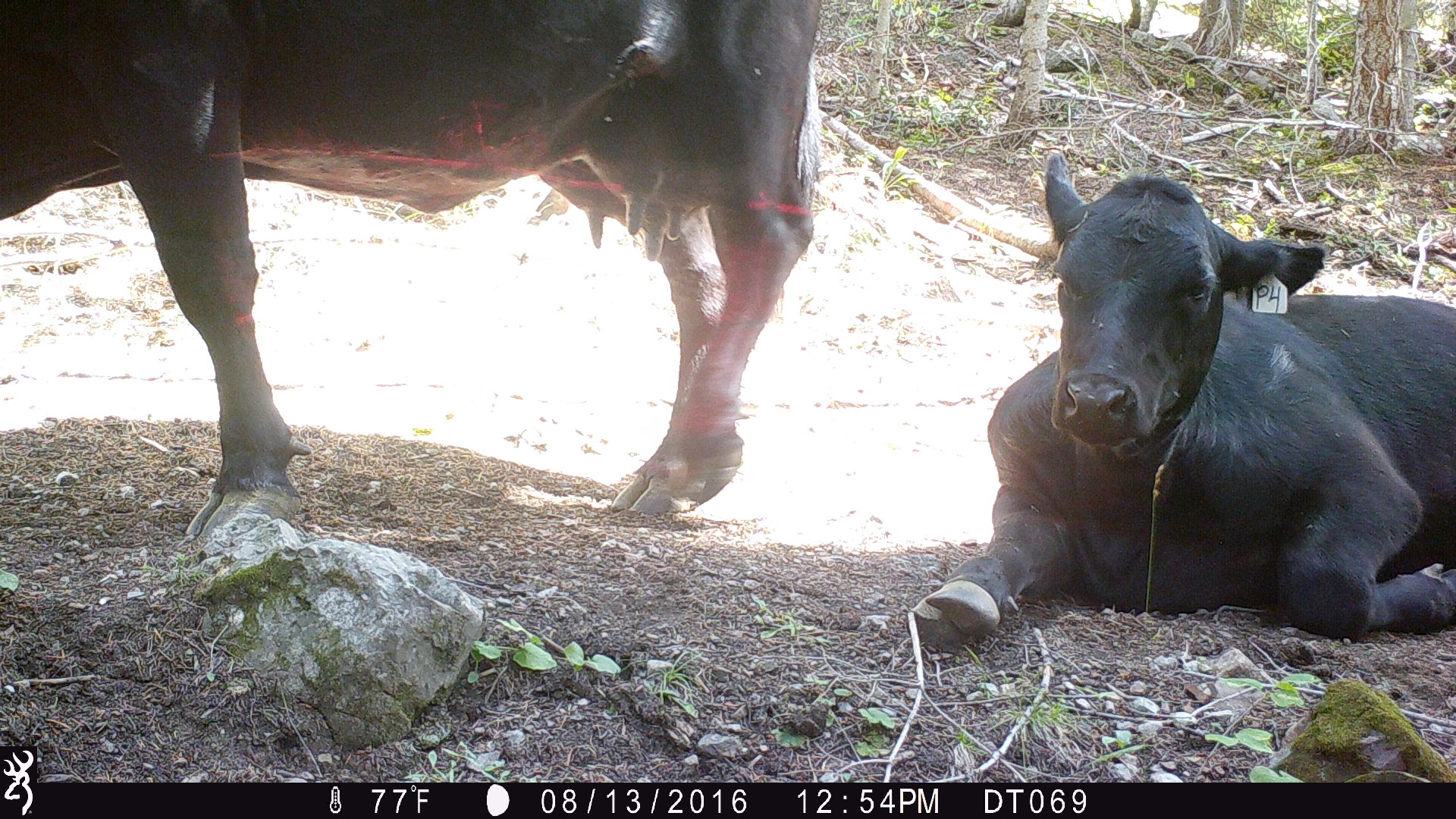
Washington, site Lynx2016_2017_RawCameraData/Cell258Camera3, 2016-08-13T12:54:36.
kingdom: Animalia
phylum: Chordata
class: Mammalia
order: Artiodactyla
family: Bovidae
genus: Bos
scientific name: Bos taurus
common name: domestic cattle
Domestic cattle (Bos taurus). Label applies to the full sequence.